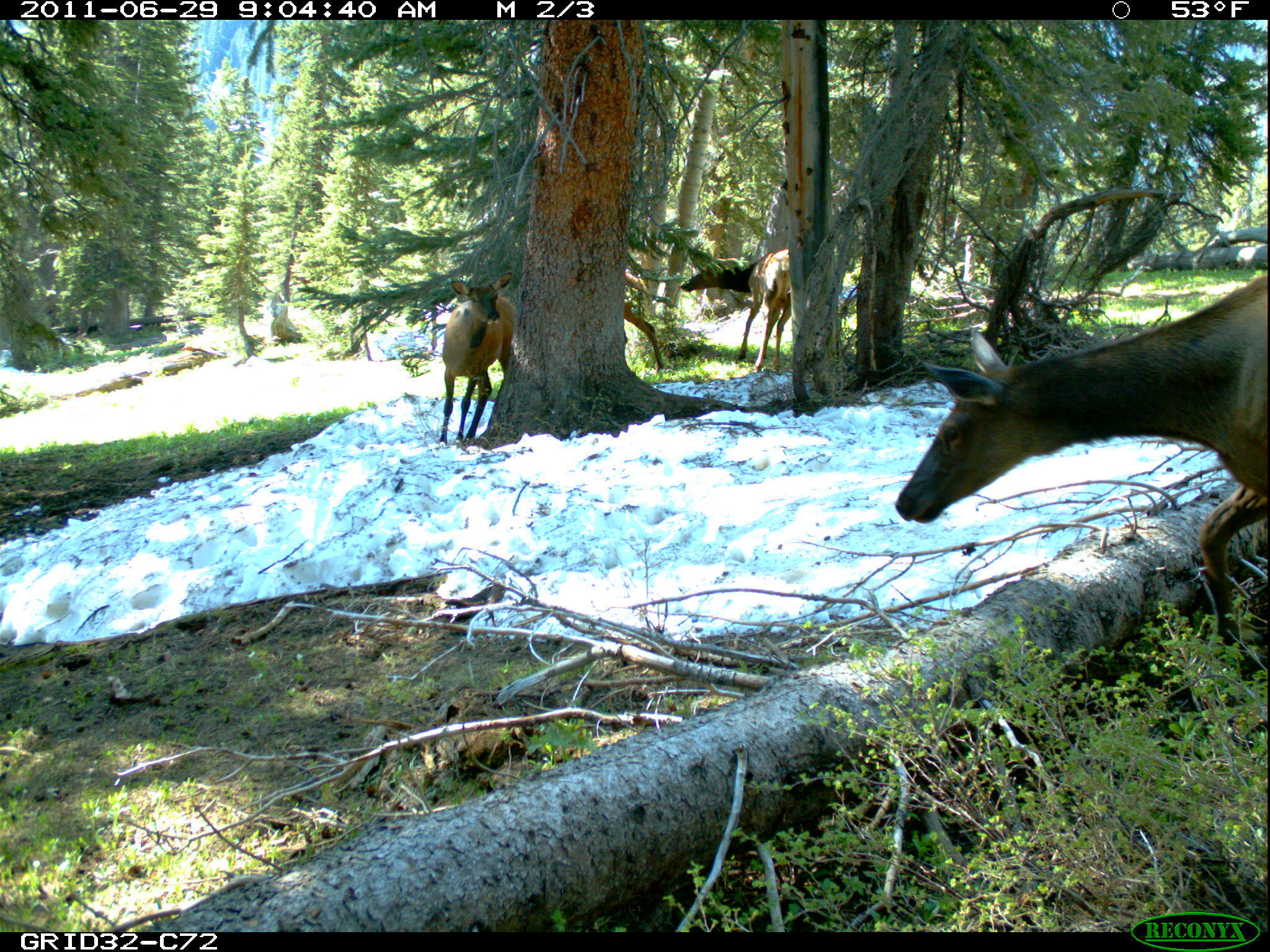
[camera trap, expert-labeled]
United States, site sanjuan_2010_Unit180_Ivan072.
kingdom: Animalia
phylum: Chordata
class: Mammalia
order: Artiodactyla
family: Cervidae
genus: Cervus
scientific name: Cervus elaphus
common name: red deer